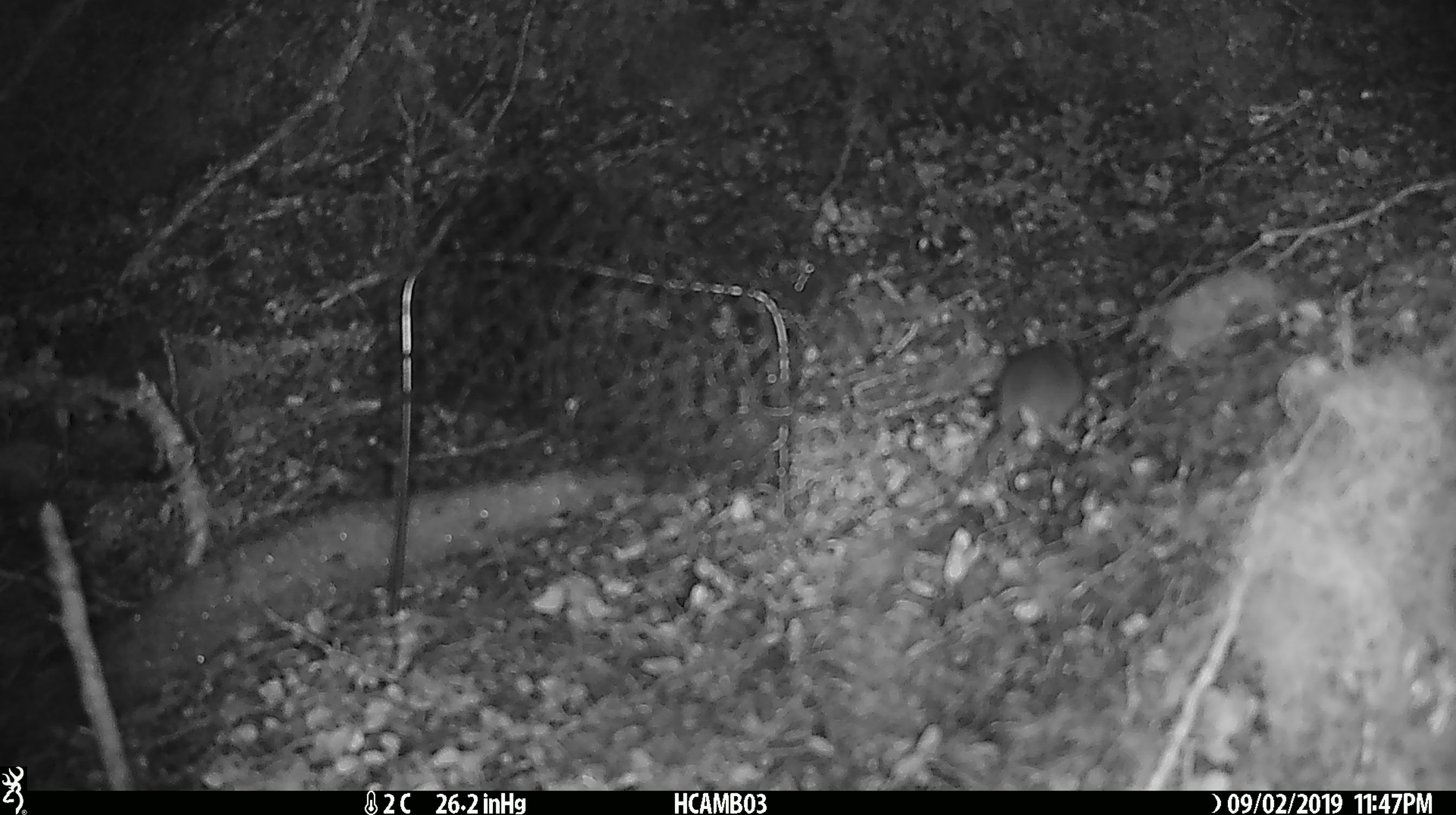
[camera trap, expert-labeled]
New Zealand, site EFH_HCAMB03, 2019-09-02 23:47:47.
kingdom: Animalia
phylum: Chordata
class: Mammalia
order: Rodentia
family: Muridae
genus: Mus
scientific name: Mus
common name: mouse